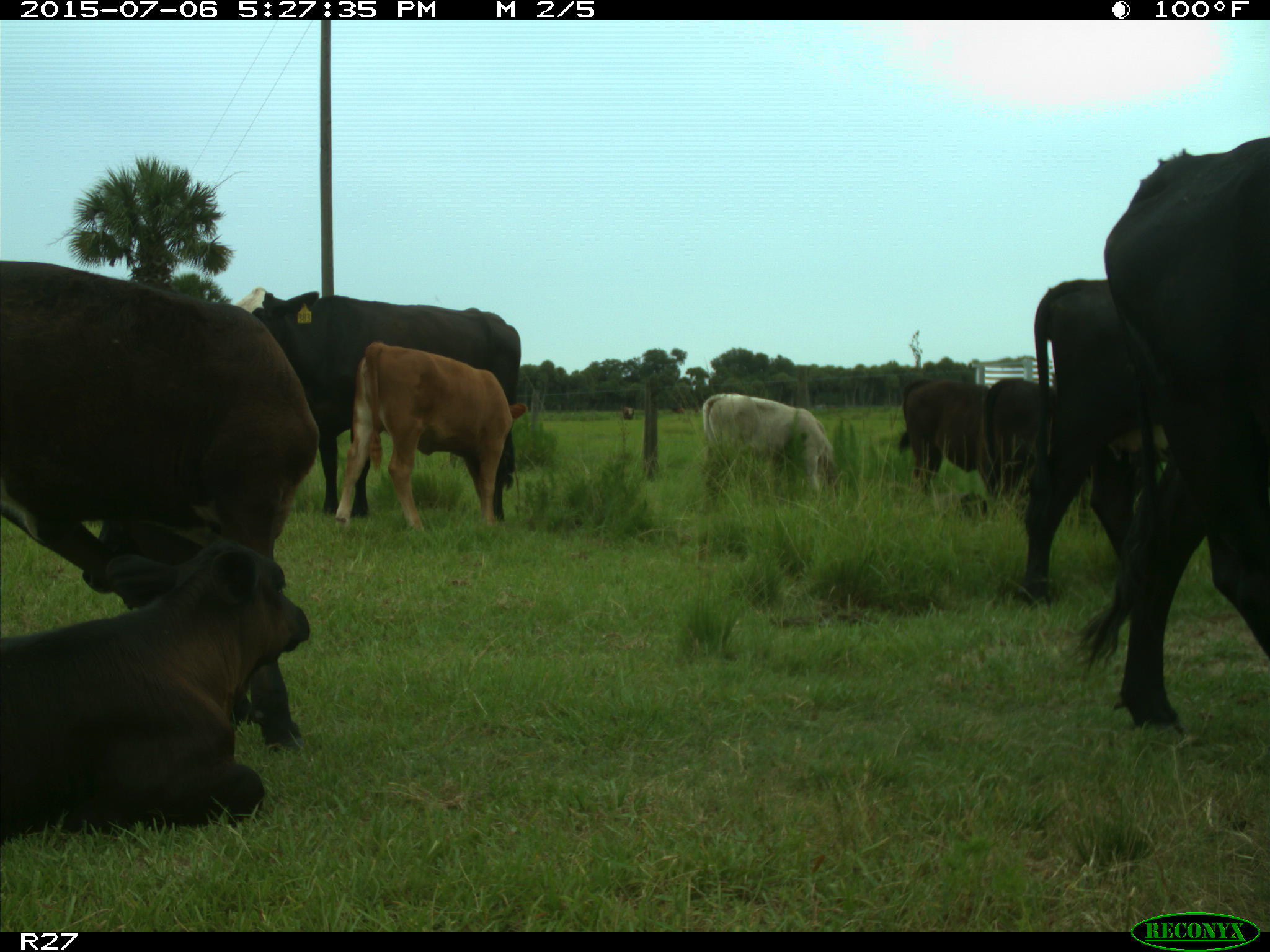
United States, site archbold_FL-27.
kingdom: Animalia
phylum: Chordata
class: Mammalia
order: Artiodactyla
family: Bovidae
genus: Bos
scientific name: Bos taurus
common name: domestic cow